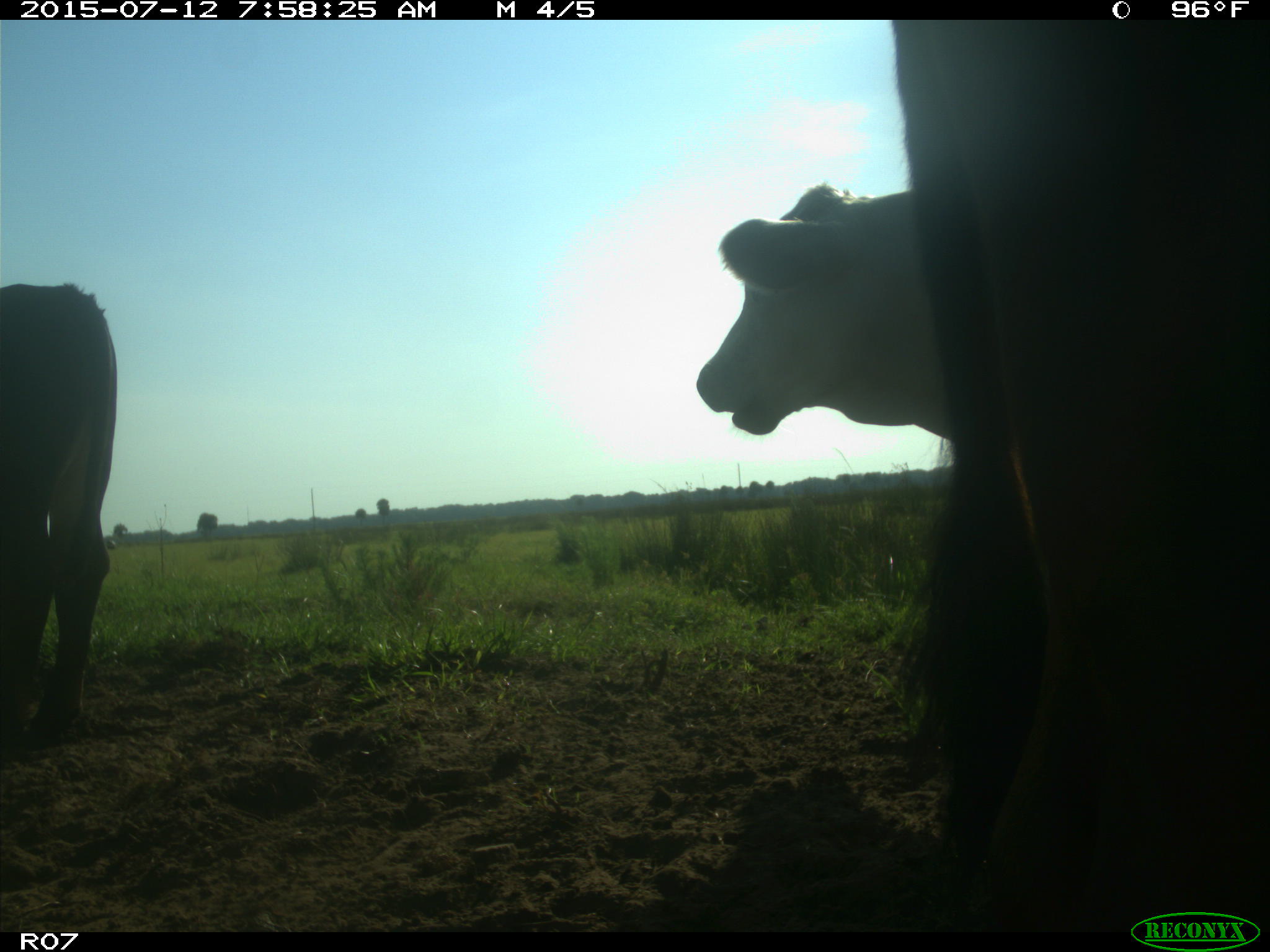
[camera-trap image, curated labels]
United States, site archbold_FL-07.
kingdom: Animalia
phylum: Chordata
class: Mammalia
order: Artiodactyla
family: Bovidae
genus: Bos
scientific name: Bos taurus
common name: domestic cow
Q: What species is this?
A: Bos taurus (domestic cow).